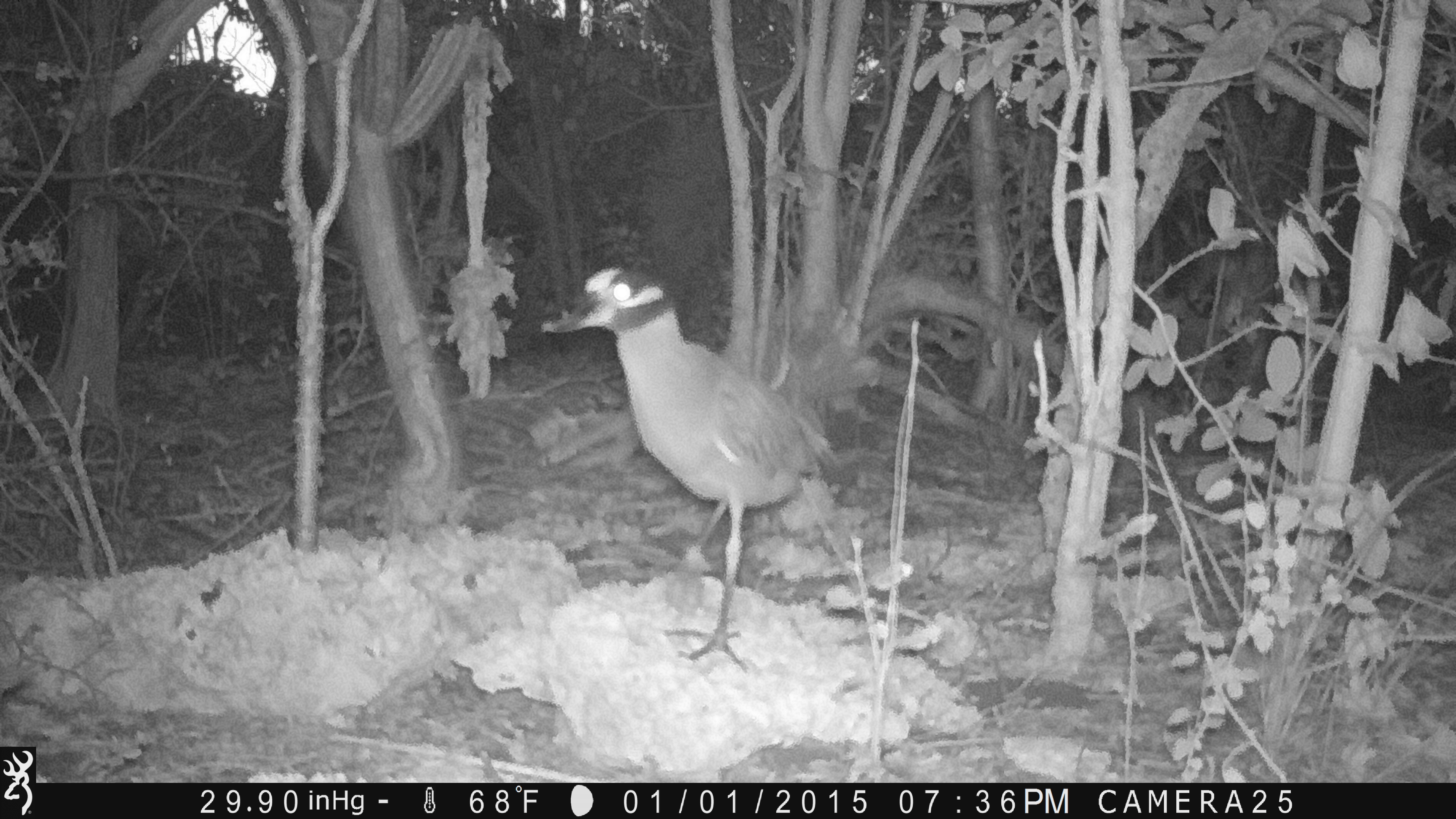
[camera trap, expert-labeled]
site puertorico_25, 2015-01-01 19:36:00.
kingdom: Animalia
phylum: Chordata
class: Aves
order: Pelecaniformes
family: Ardeidae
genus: Nyctanassa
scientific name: Nyctanassa violacea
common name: yellow-crowned night heron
Yellow-crowned night heron (Nyctanassa violacea).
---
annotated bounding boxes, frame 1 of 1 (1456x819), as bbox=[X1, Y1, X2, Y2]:
yellow-crowned night heron: bbox=[544, 258, 843, 671]